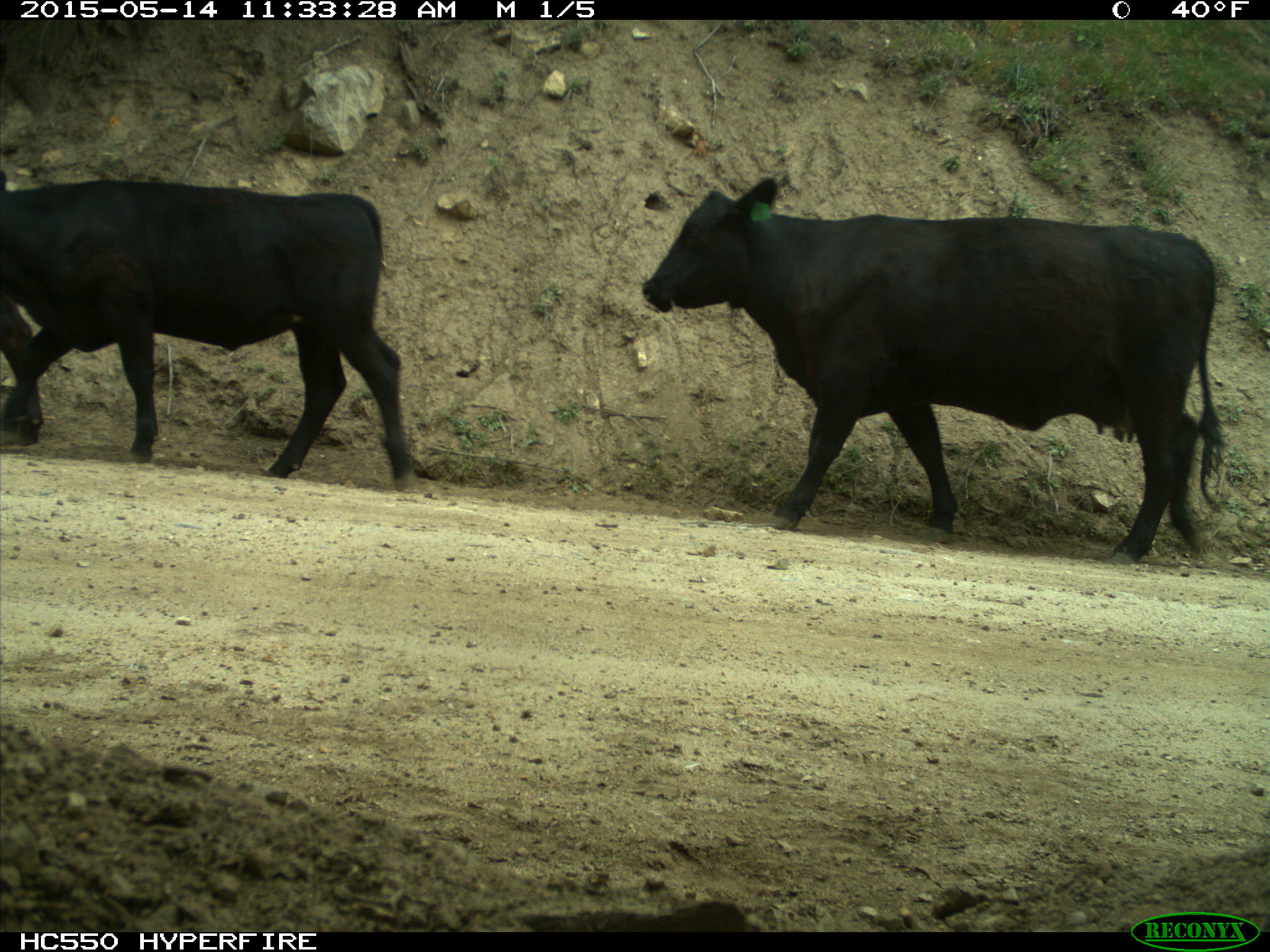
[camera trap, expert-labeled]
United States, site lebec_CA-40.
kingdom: Animalia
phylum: Chordata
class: Mammalia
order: Artiodactyla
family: Bovidae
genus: Bos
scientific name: Bos taurus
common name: domestic cow